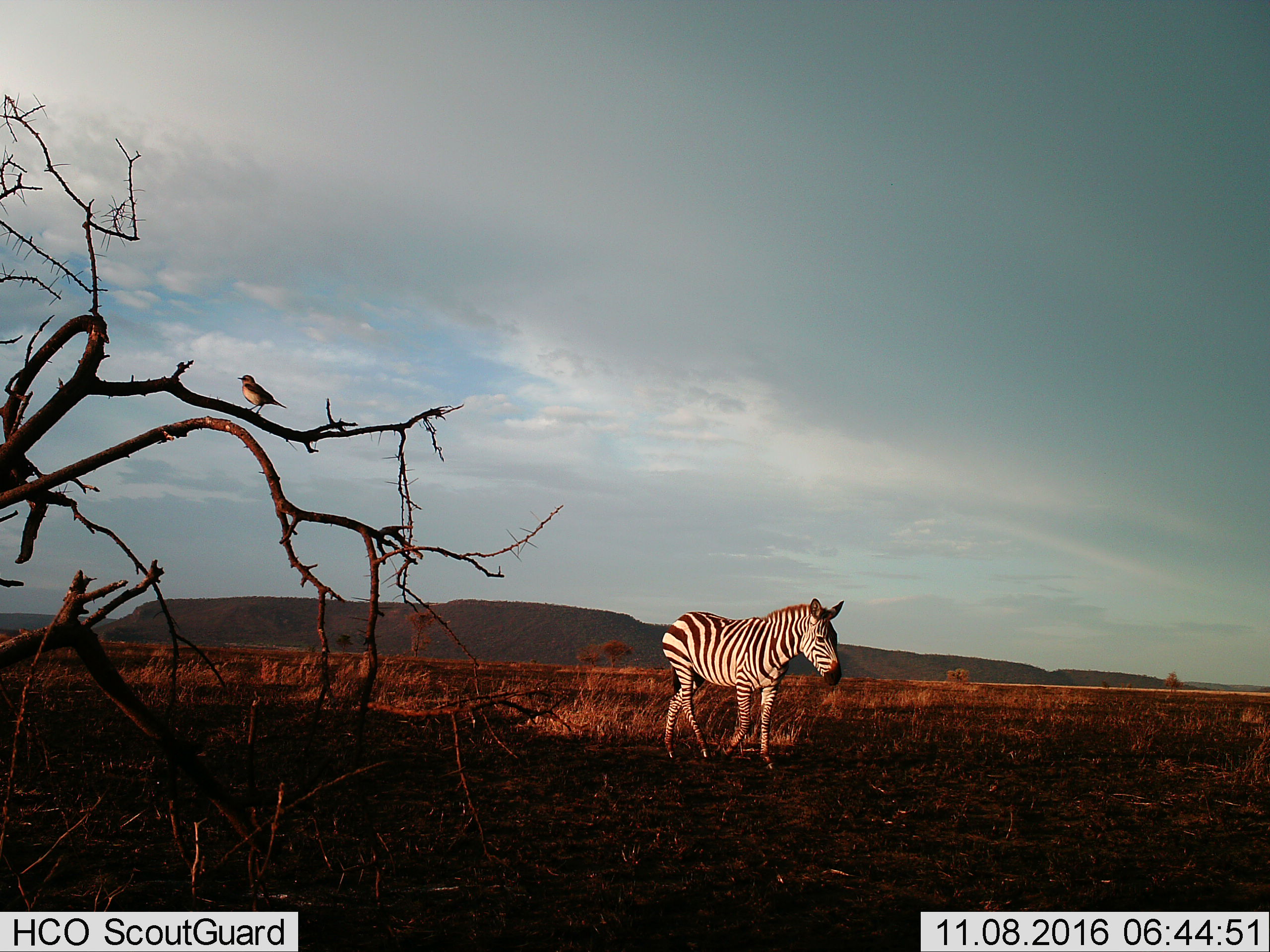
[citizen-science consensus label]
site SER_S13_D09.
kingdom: Animalia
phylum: Chordata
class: Mammalia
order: Perissodactyla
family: Equidae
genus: Equus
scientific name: Equus quagga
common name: plains zebra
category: zebraplains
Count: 1.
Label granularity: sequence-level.